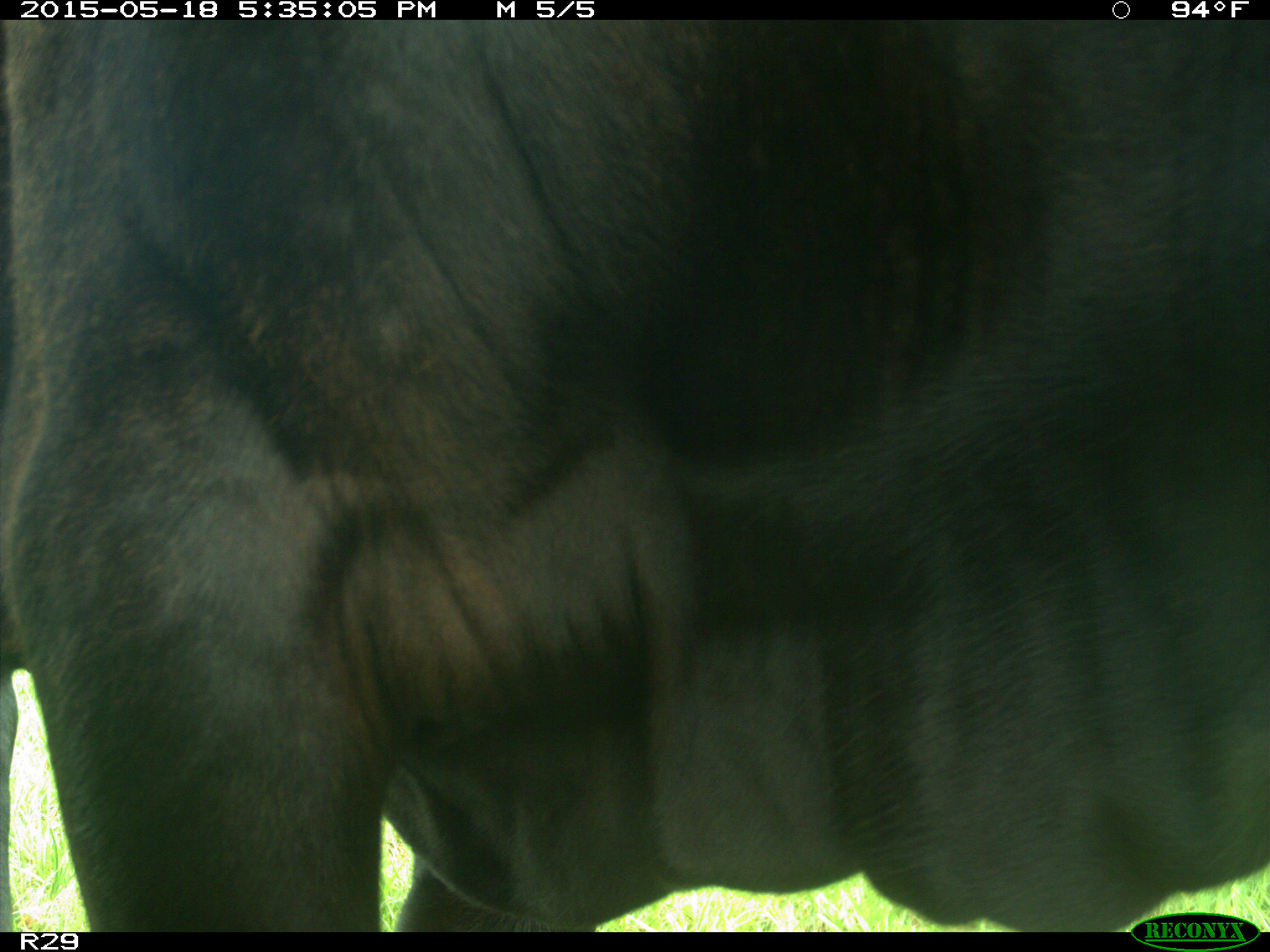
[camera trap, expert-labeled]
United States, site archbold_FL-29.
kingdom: Animalia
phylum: Chordata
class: Mammalia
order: Artiodactyla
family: Bovidae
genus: Bos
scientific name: Bos taurus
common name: domestic cow